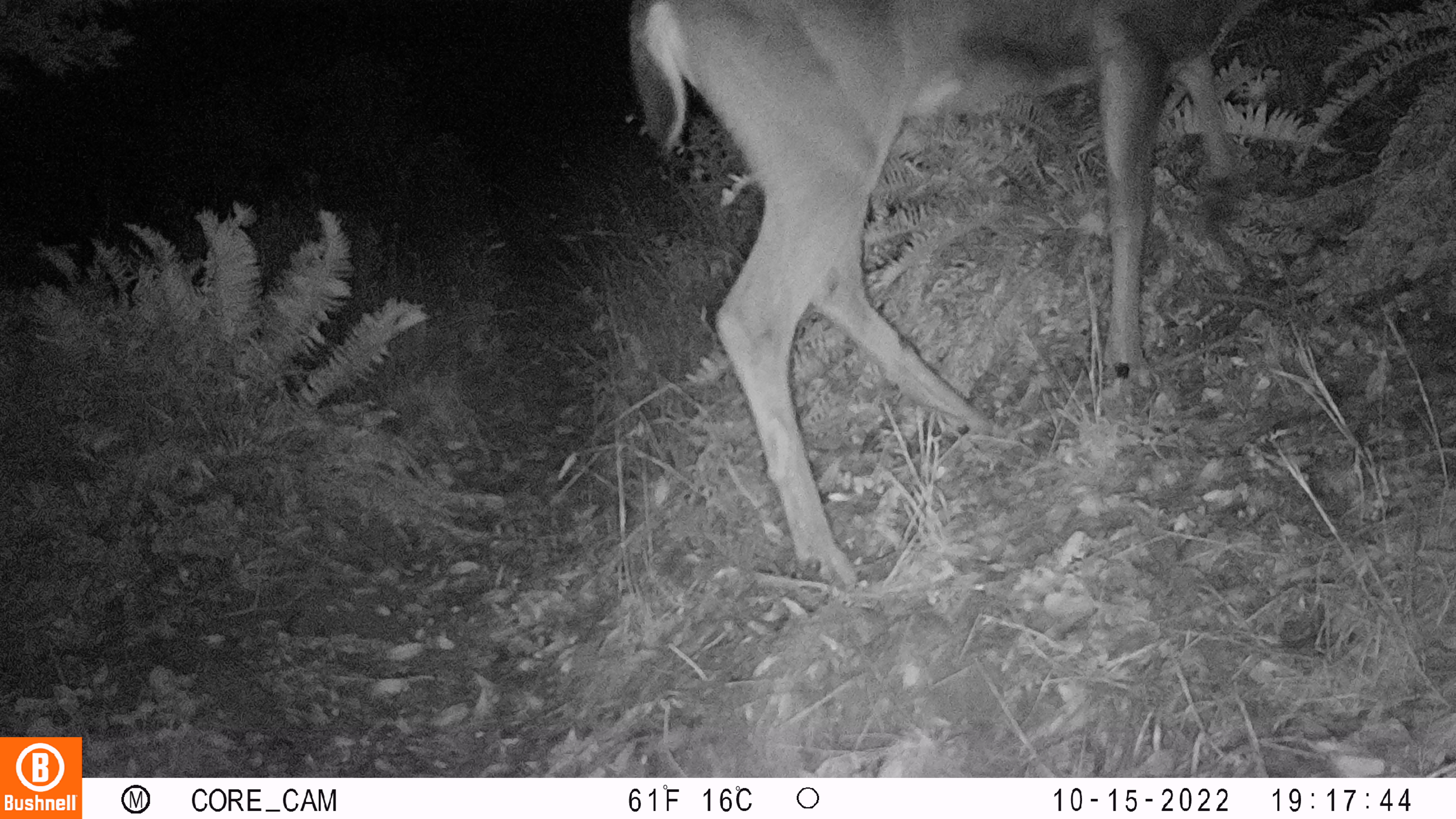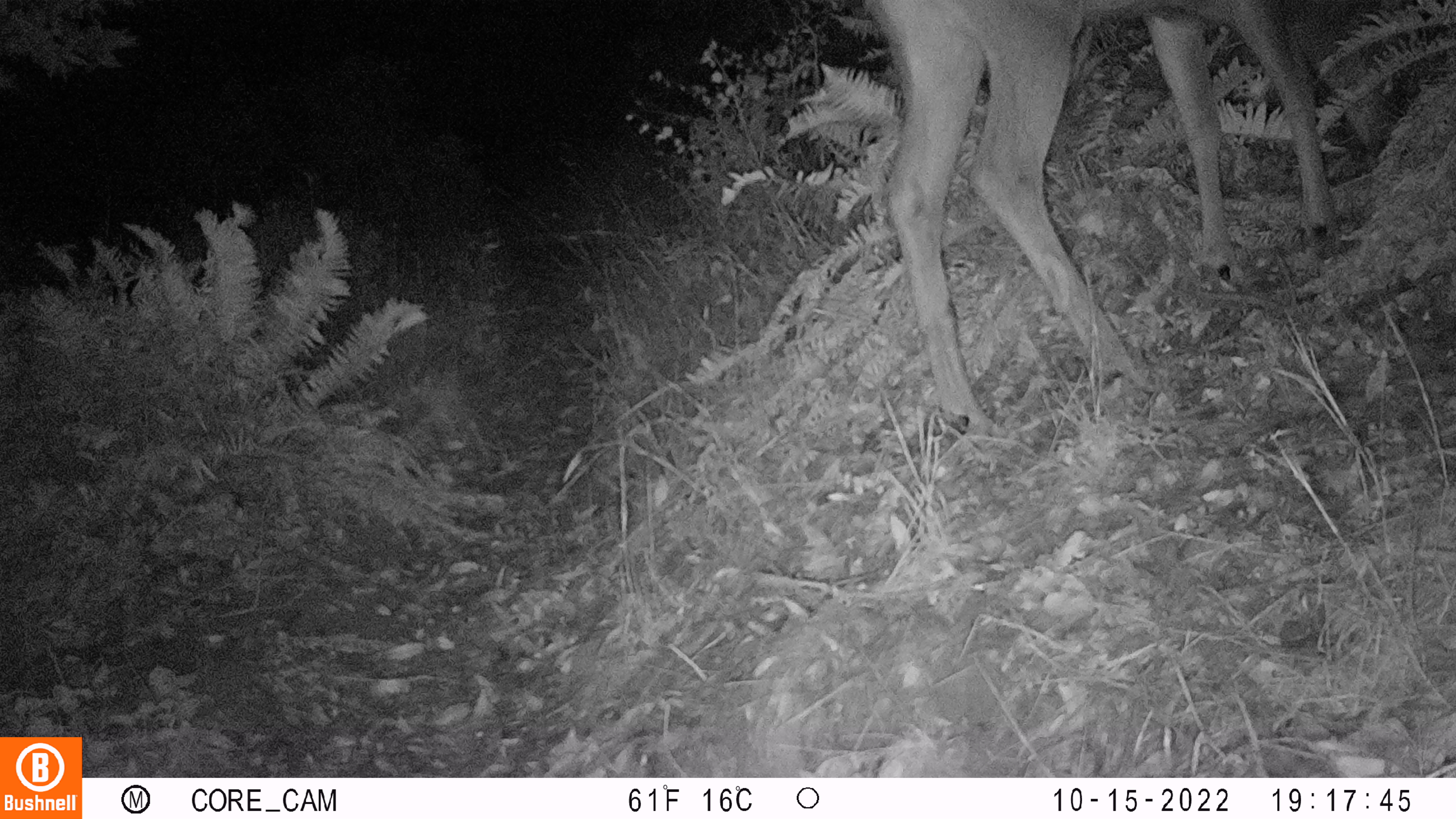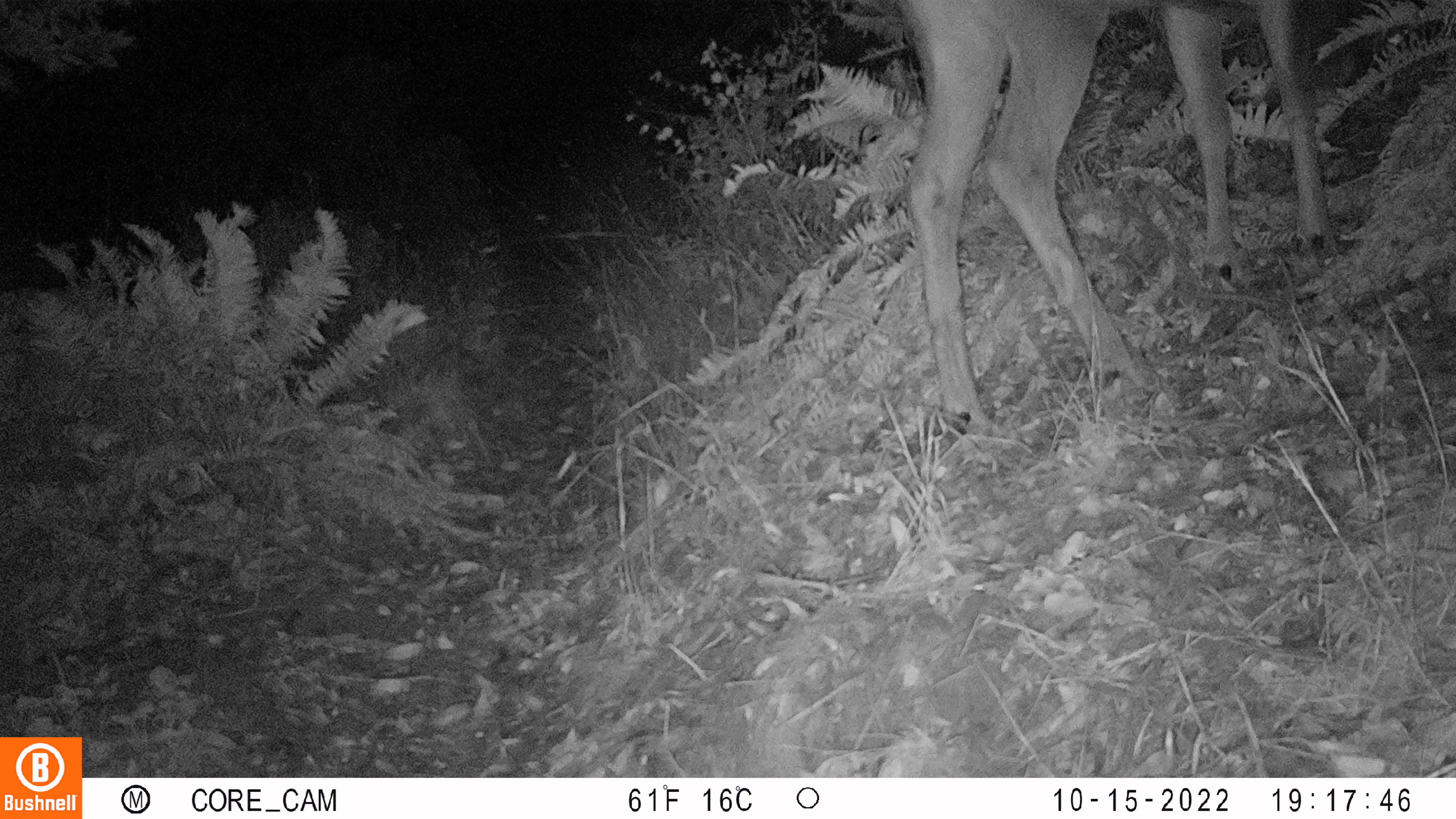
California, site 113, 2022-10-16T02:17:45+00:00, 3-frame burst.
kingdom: Animalia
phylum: Chordata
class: Mammalia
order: Artiodactyla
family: Cervidae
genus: Odocoileus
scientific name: Odocoileus hemionus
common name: mule deer